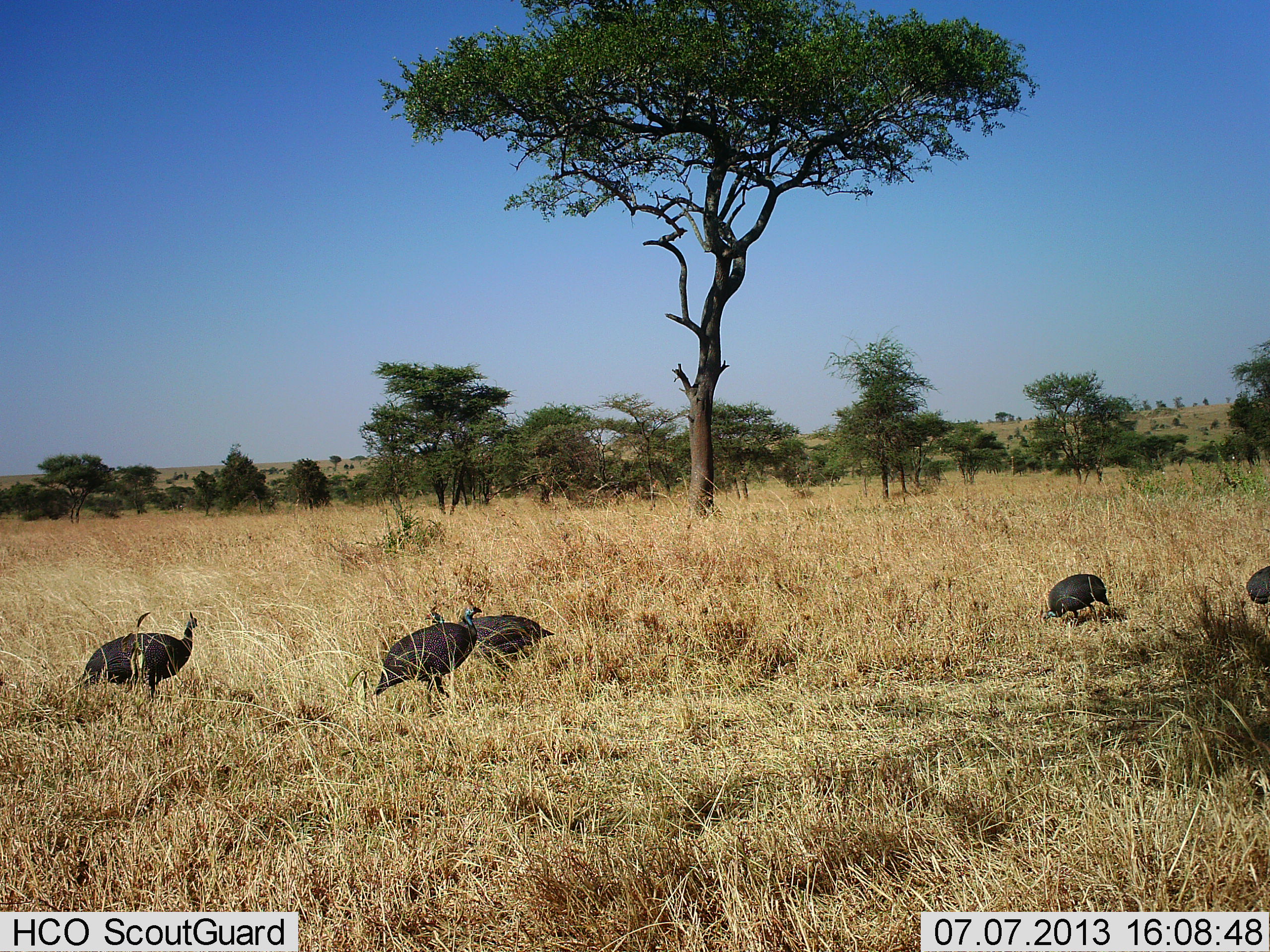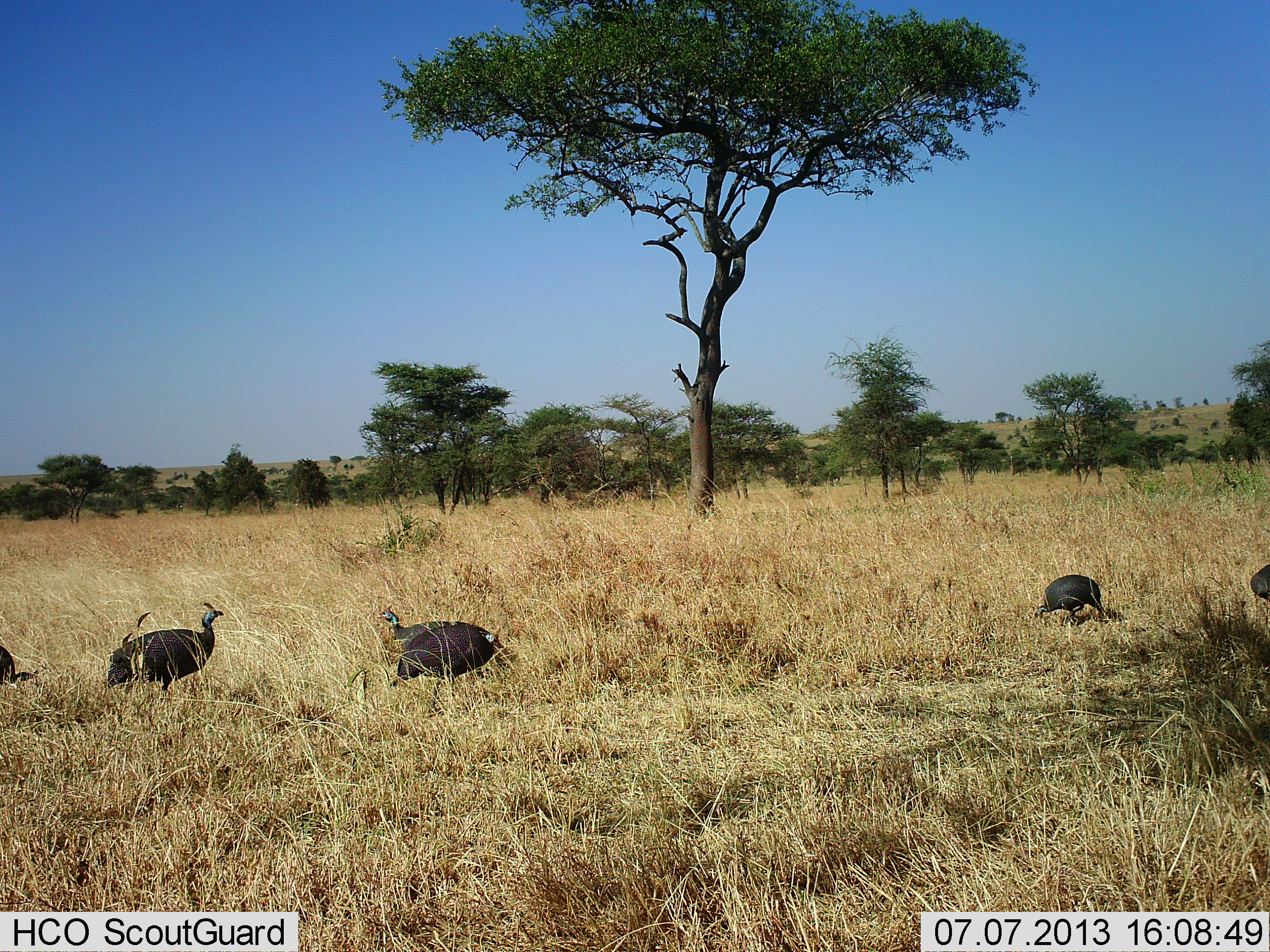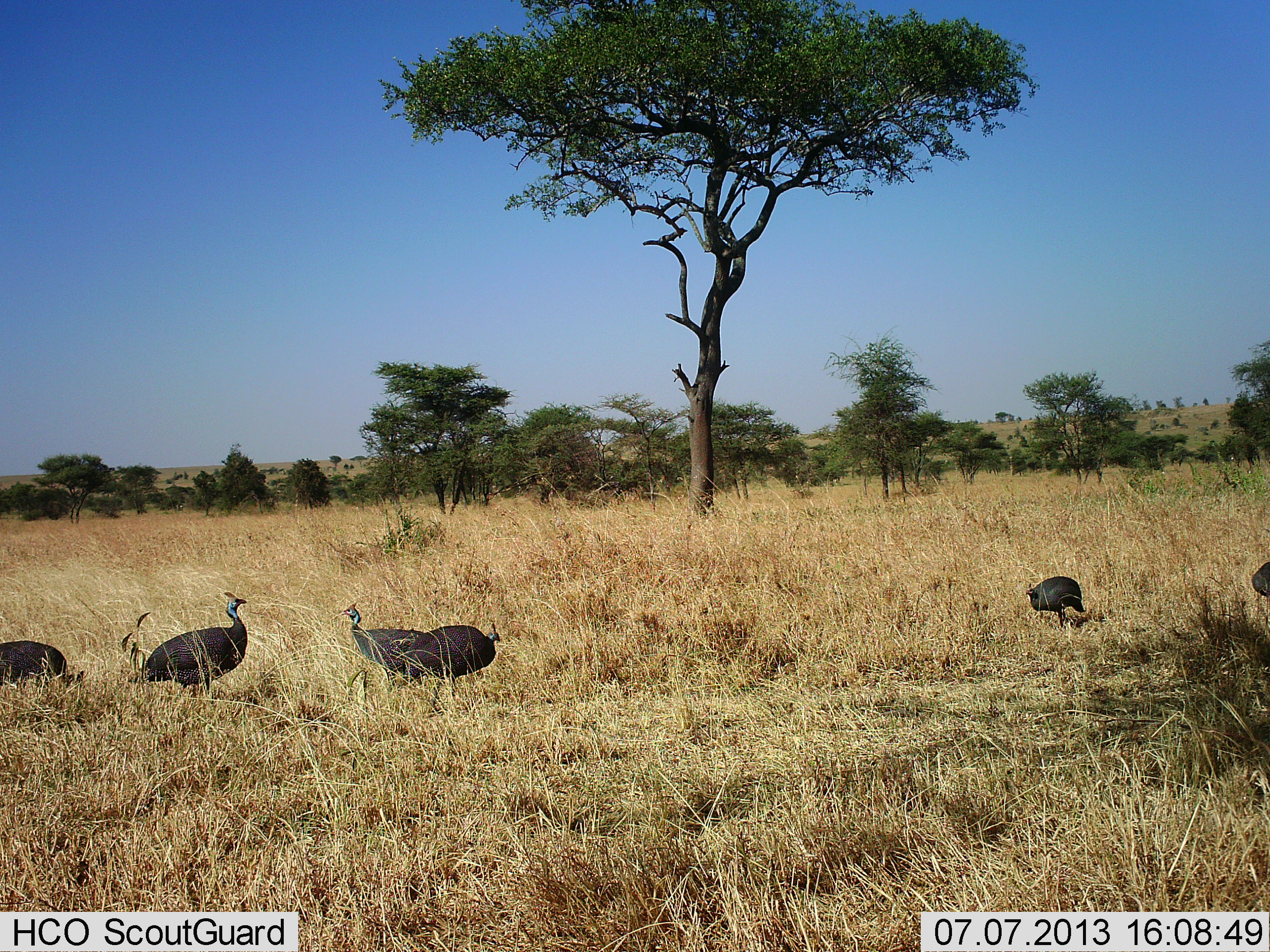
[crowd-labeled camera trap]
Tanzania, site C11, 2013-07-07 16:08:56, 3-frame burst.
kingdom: Animalia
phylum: Chordata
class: Aves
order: Galliformes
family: Numididae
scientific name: Numididae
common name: guinea fowl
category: guineafowl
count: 6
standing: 27%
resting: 0%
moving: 47%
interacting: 0%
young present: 0%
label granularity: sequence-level